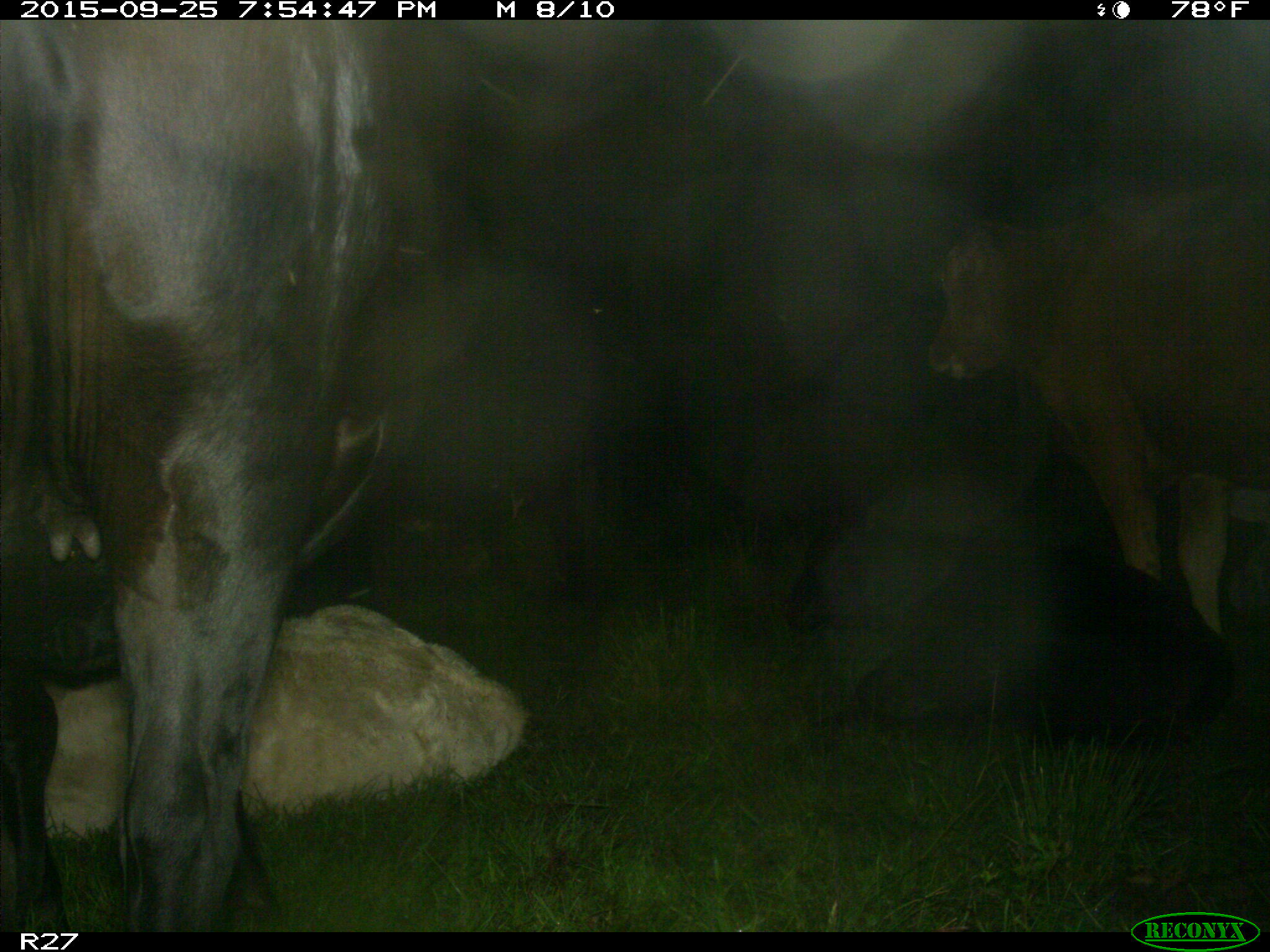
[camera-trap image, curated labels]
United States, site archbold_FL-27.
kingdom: Animalia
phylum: Chordata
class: Mammalia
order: Artiodactyla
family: Bovidae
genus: Bos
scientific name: Bos taurus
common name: domestic cow